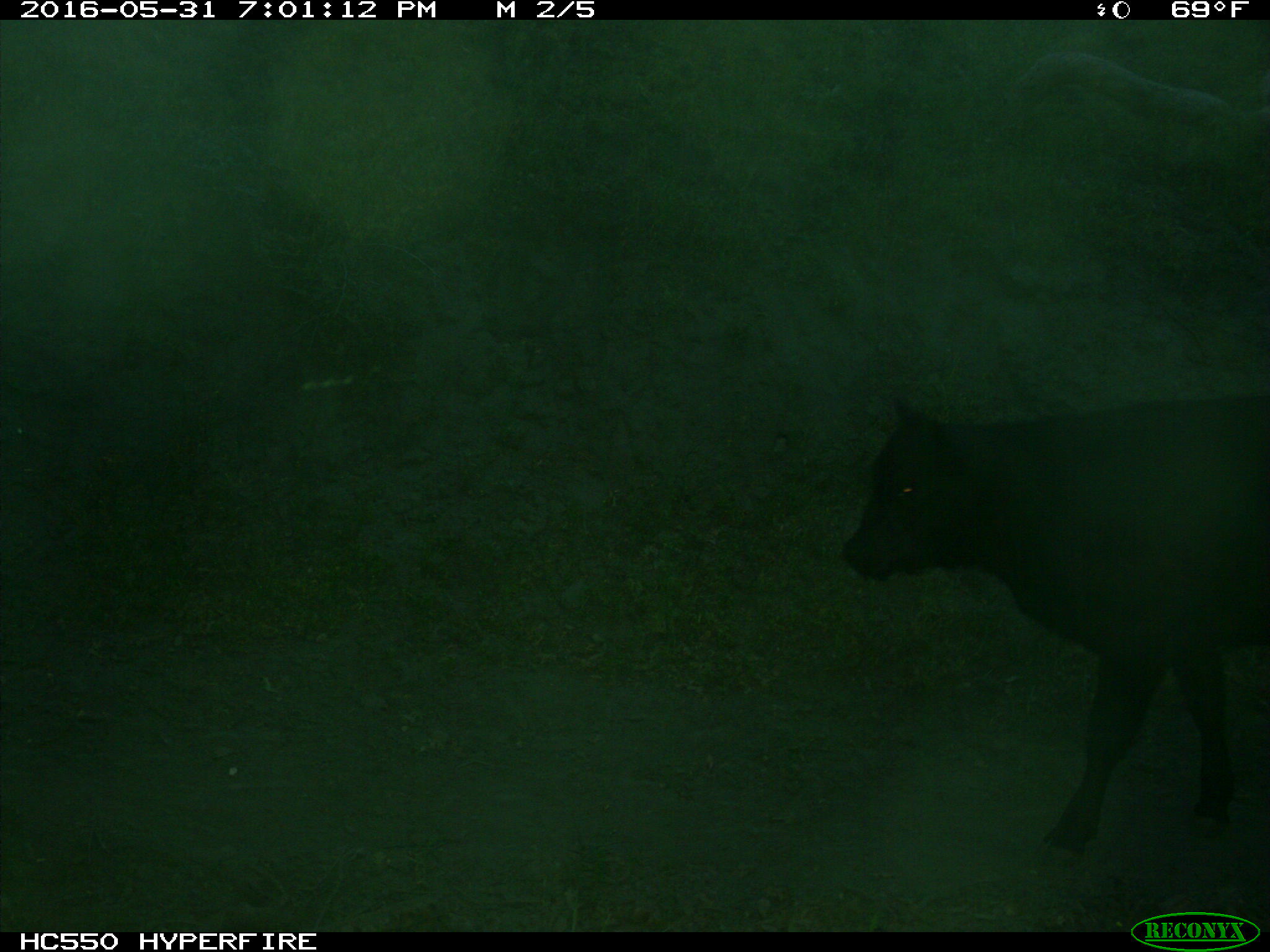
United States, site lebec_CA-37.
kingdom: Animalia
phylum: Chordata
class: Mammalia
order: Artiodactyla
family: Bovidae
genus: Bos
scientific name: Bos taurus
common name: domestic cow